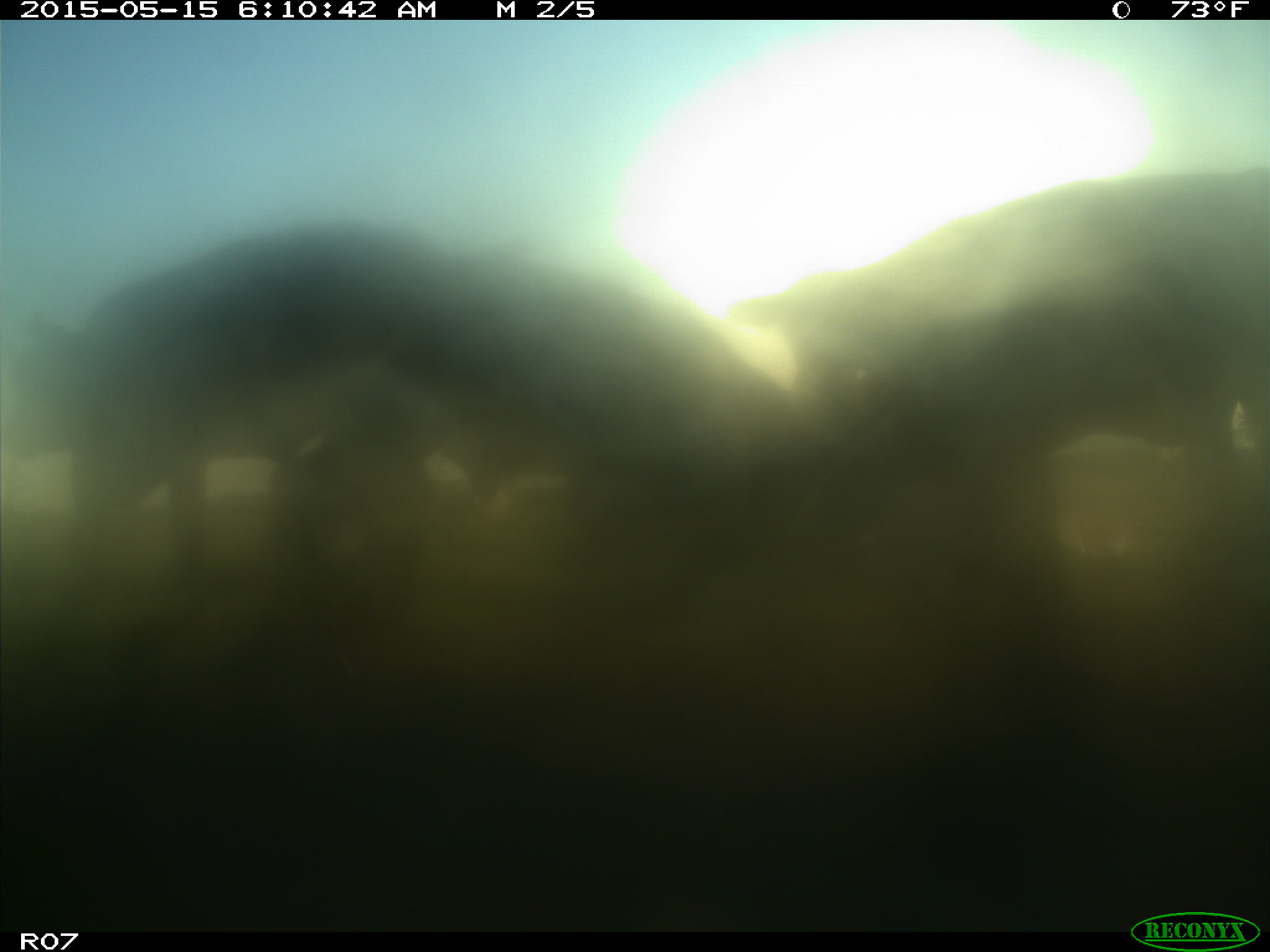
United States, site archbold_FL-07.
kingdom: Animalia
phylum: Chordata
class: Mammalia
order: Artiodactyla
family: Bovidae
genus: Bos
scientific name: Bos taurus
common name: domestic cow